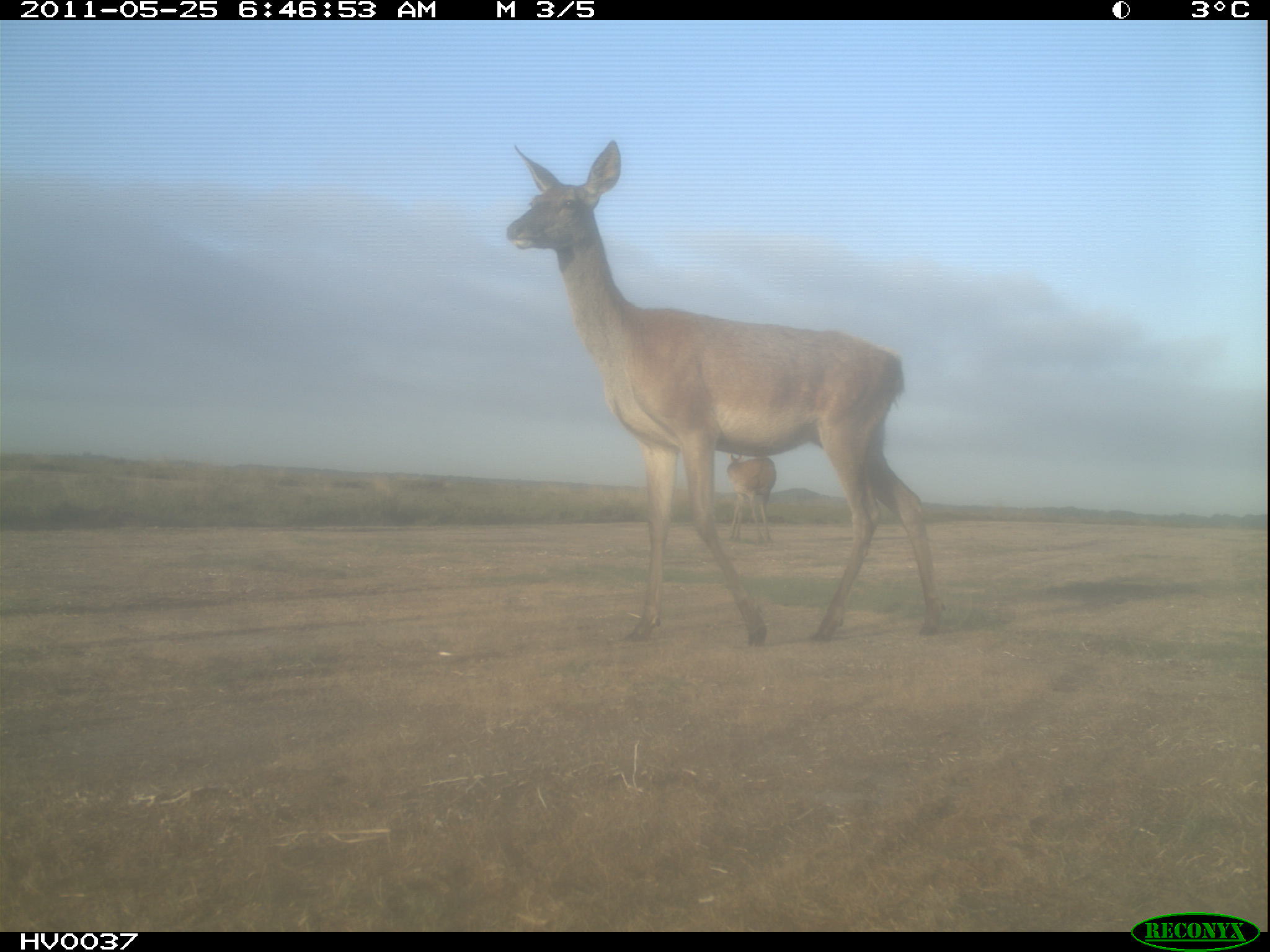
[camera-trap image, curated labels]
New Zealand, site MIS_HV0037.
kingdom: Animalia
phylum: Chordata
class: Mammalia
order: Artiodactyla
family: Cervidae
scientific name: Cervidae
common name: deer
Deer (Cervidae).